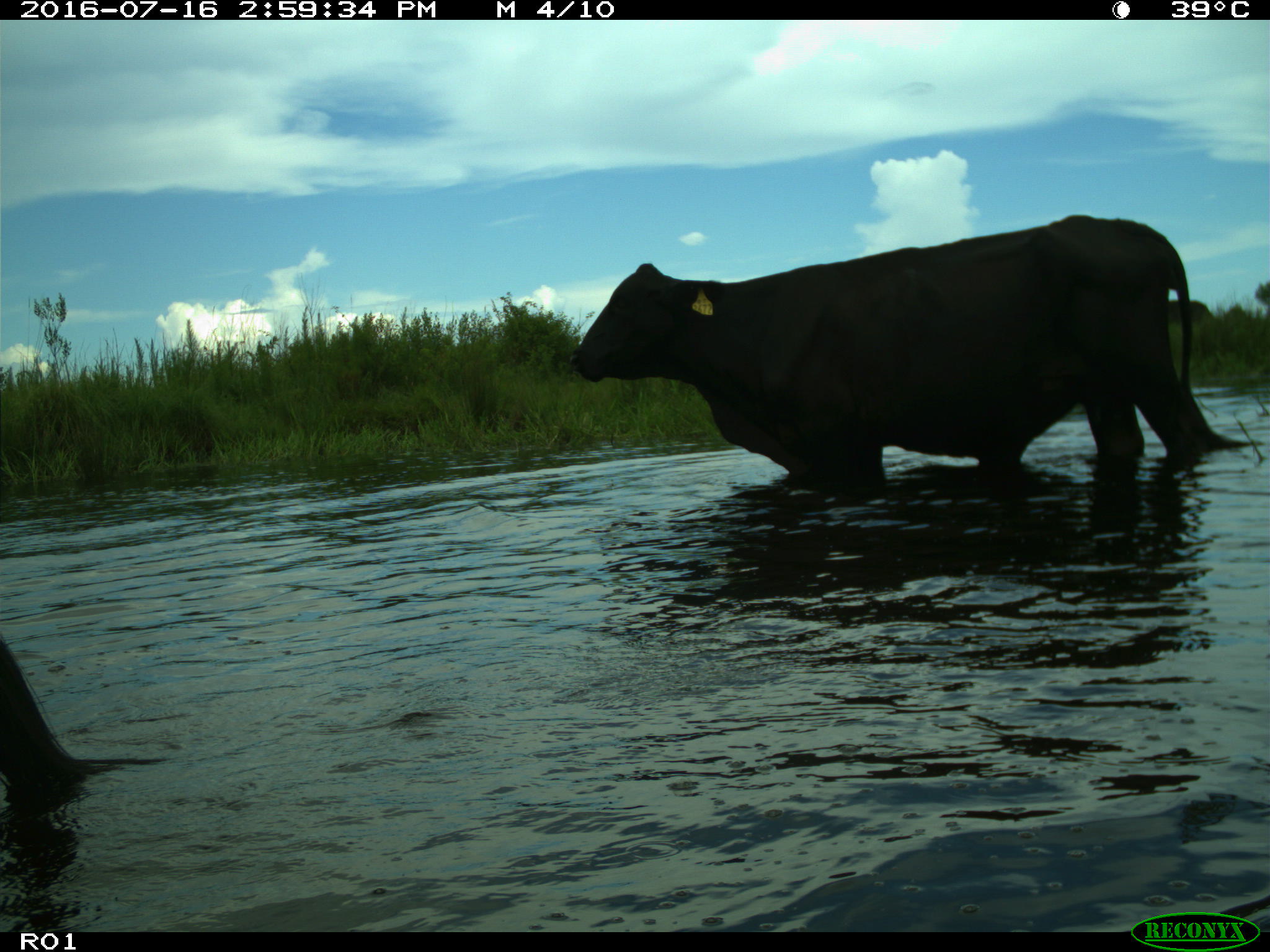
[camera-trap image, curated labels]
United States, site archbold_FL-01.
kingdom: Animalia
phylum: Chordata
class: Mammalia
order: Artiodactyla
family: Bovidae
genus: Bos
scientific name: Bos taurus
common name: domestic cow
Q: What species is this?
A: Bos taurus (domestic cow).